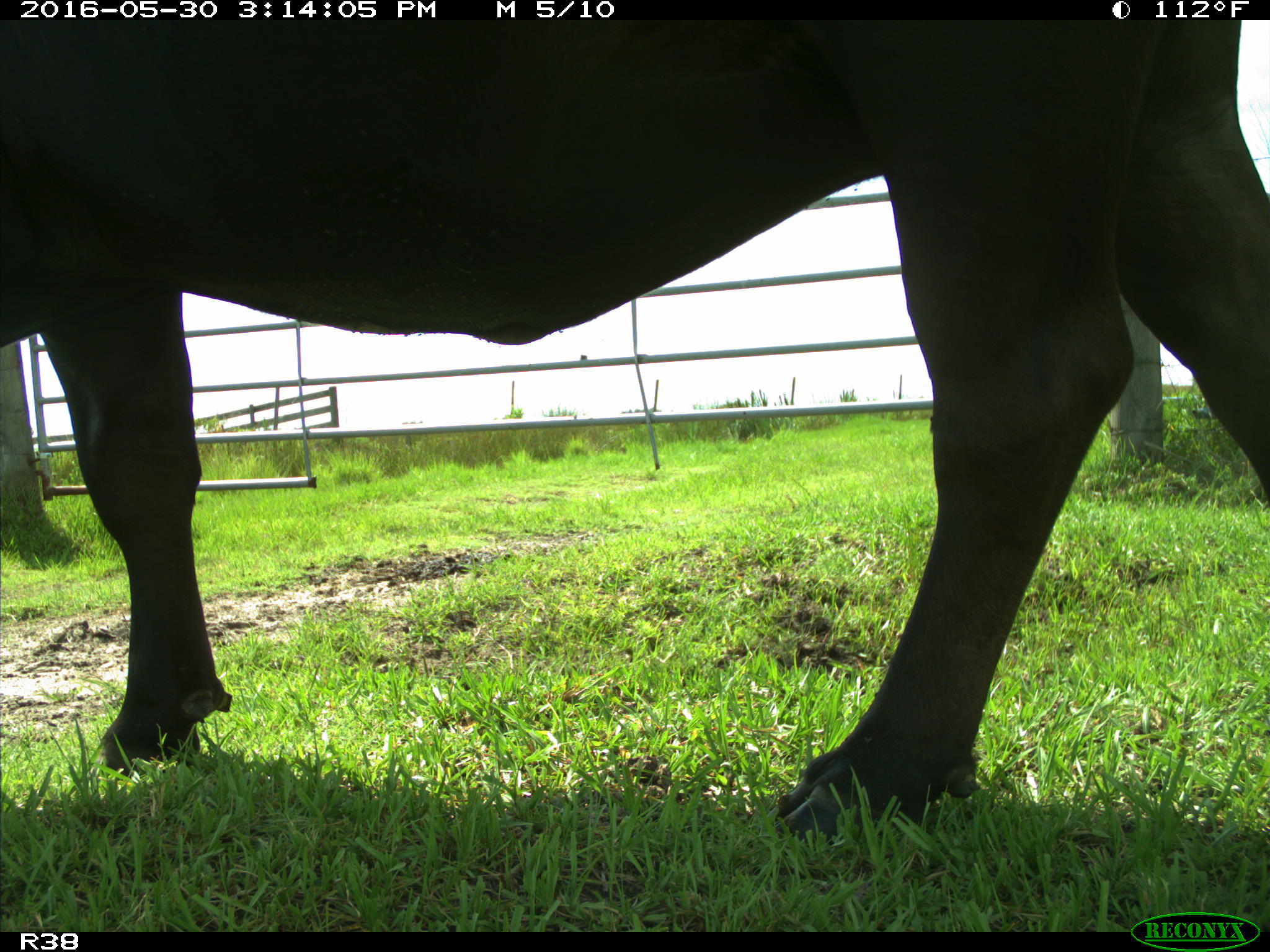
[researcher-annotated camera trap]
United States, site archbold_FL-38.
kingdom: Animalia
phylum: Chordata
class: Mammalia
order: Artiodactyla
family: Bovidae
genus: Bos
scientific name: Bos taurus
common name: domestic cow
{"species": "Bos taurus (domestic cow)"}